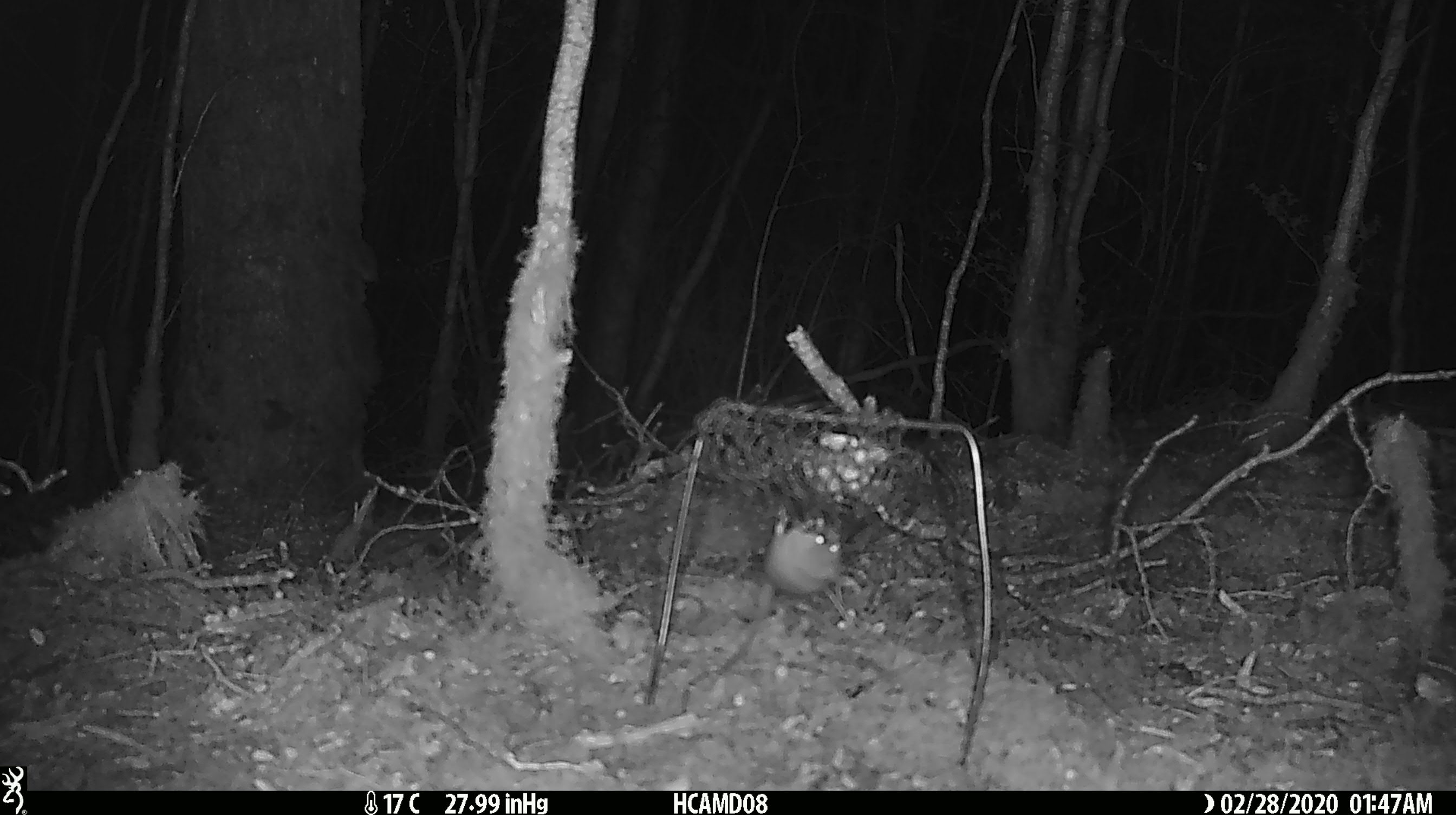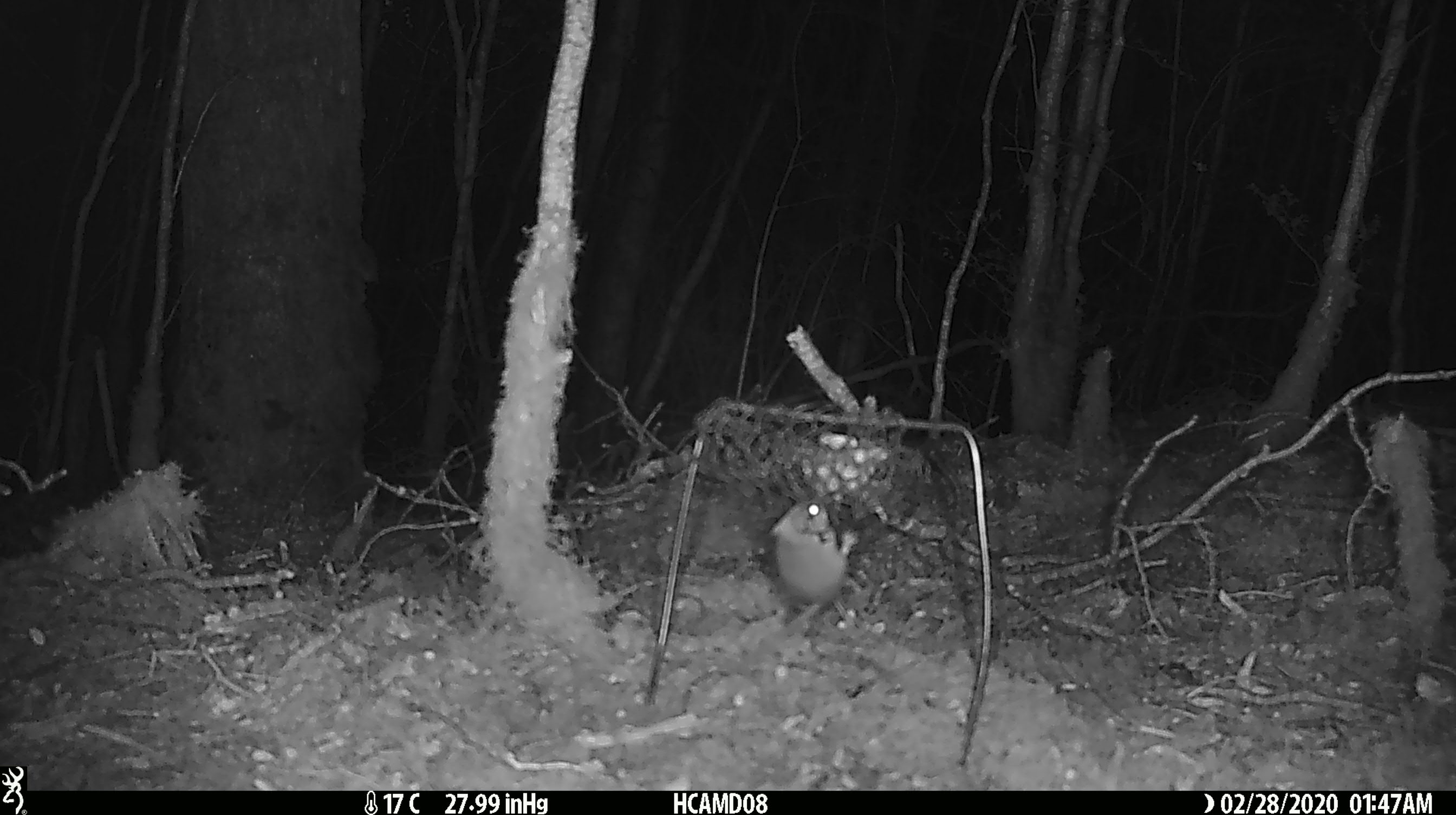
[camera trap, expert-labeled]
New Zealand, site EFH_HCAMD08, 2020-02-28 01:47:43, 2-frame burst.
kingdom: Animalia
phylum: Chordata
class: Mammalia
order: Rodentia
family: Muridae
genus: Mus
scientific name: Mus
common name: mouse